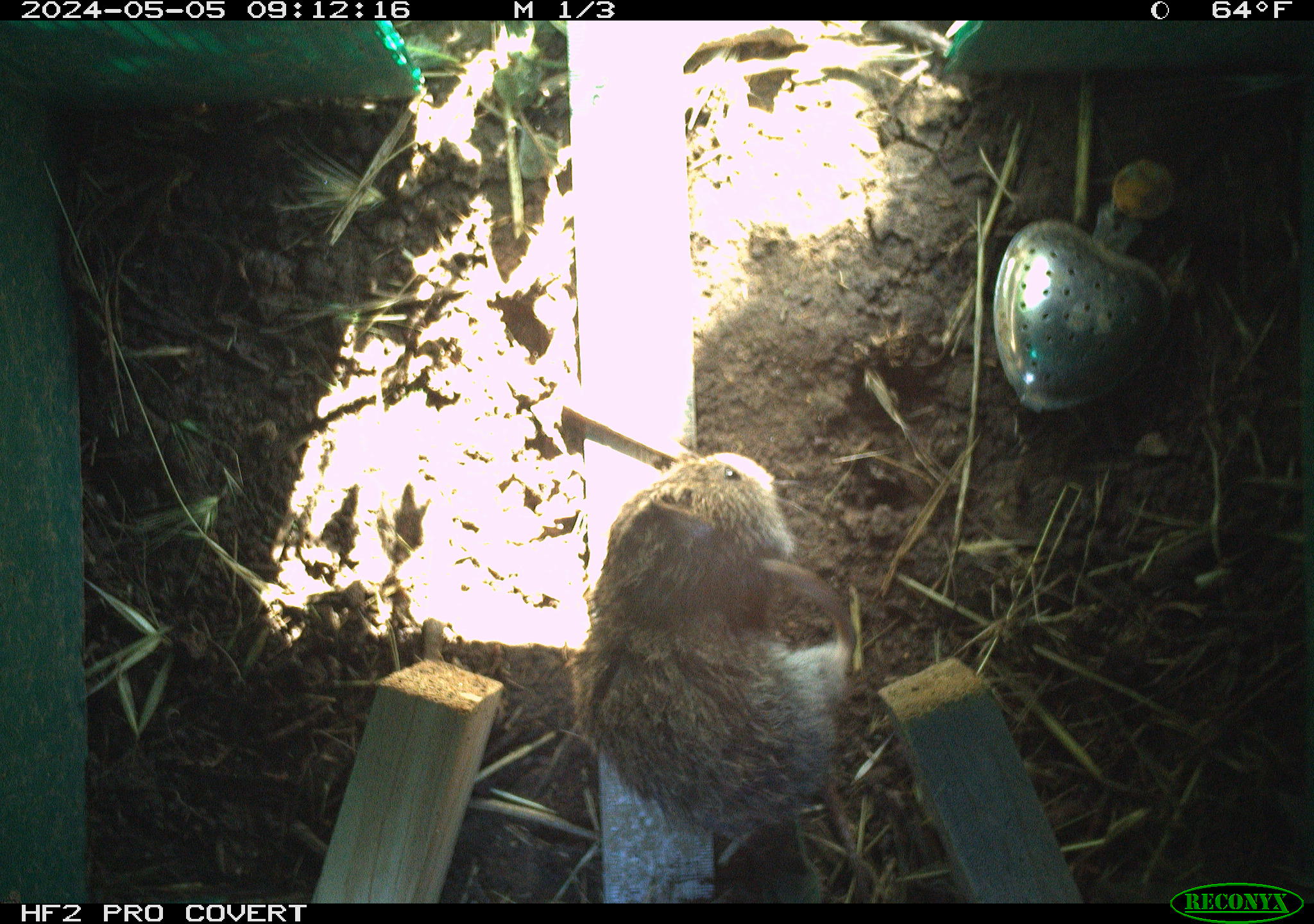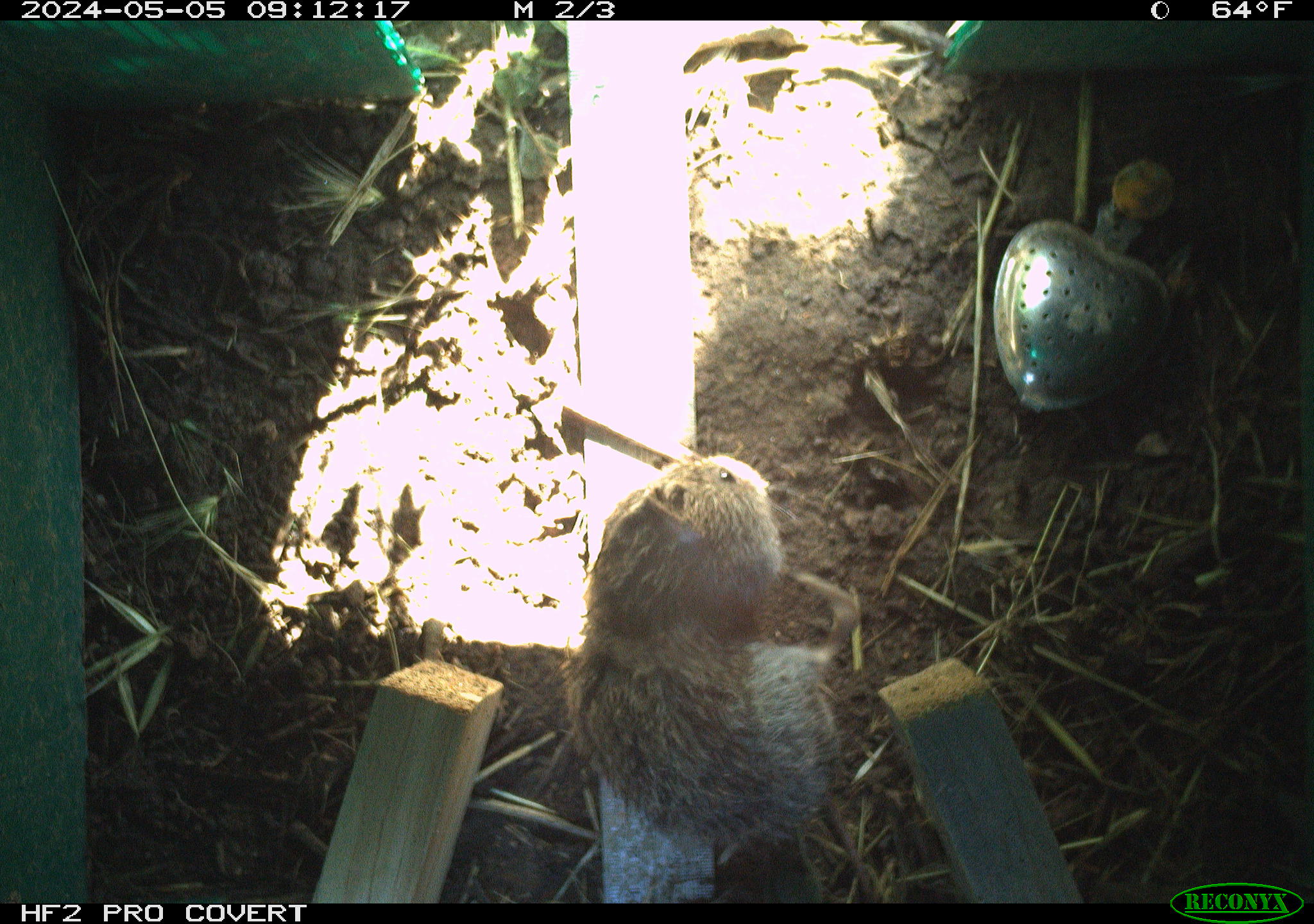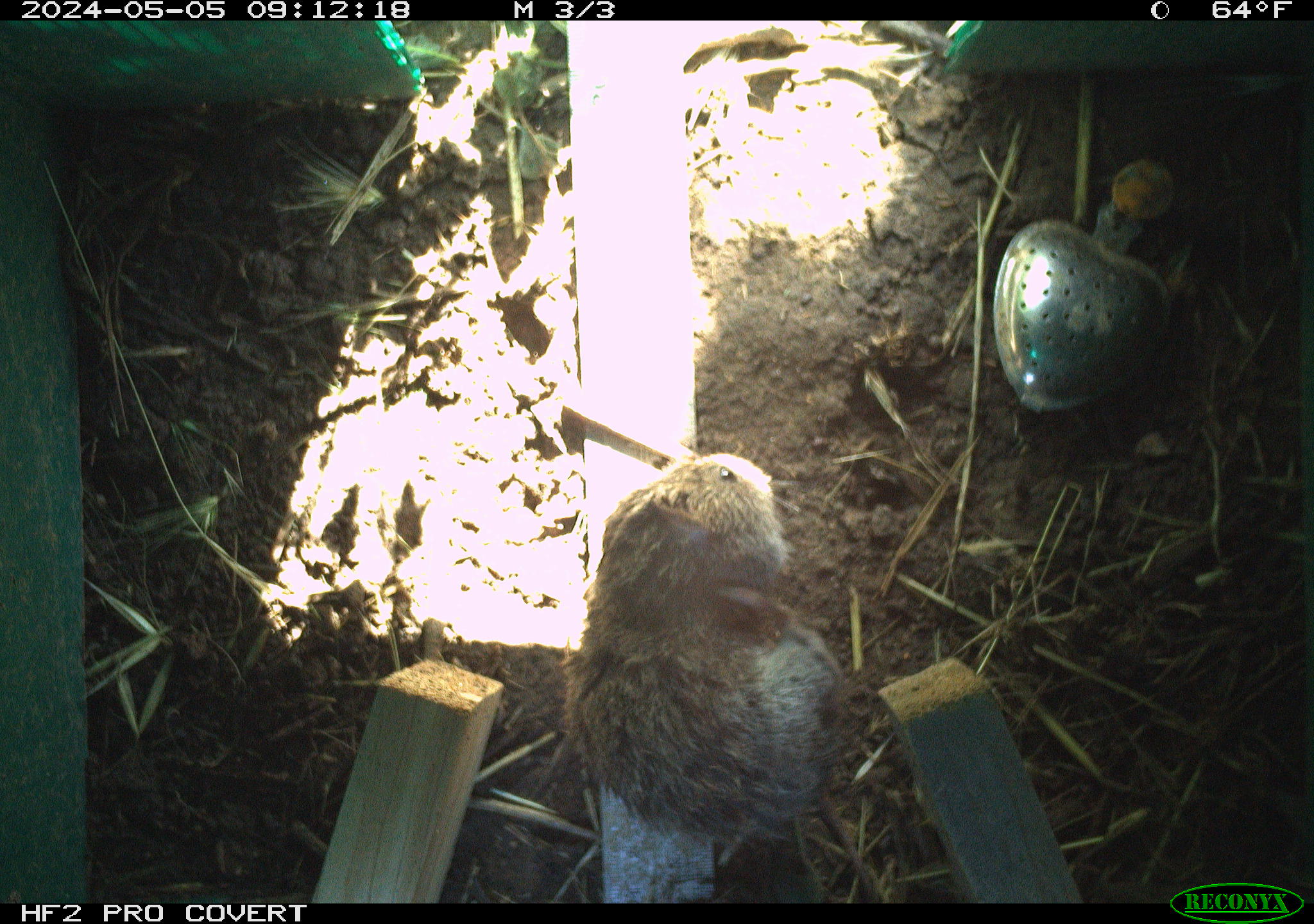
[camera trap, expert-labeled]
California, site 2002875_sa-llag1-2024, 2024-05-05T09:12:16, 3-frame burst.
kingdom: Animalia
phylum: Chordata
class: Mammalia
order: Rodentia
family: Cricetidae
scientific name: Arvicolinae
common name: voles, lemmings, and muskrats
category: arvicolinae subfamily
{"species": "arvicolinae subfamily (voles, lemmings, and muskrats) (Arvicolinae)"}